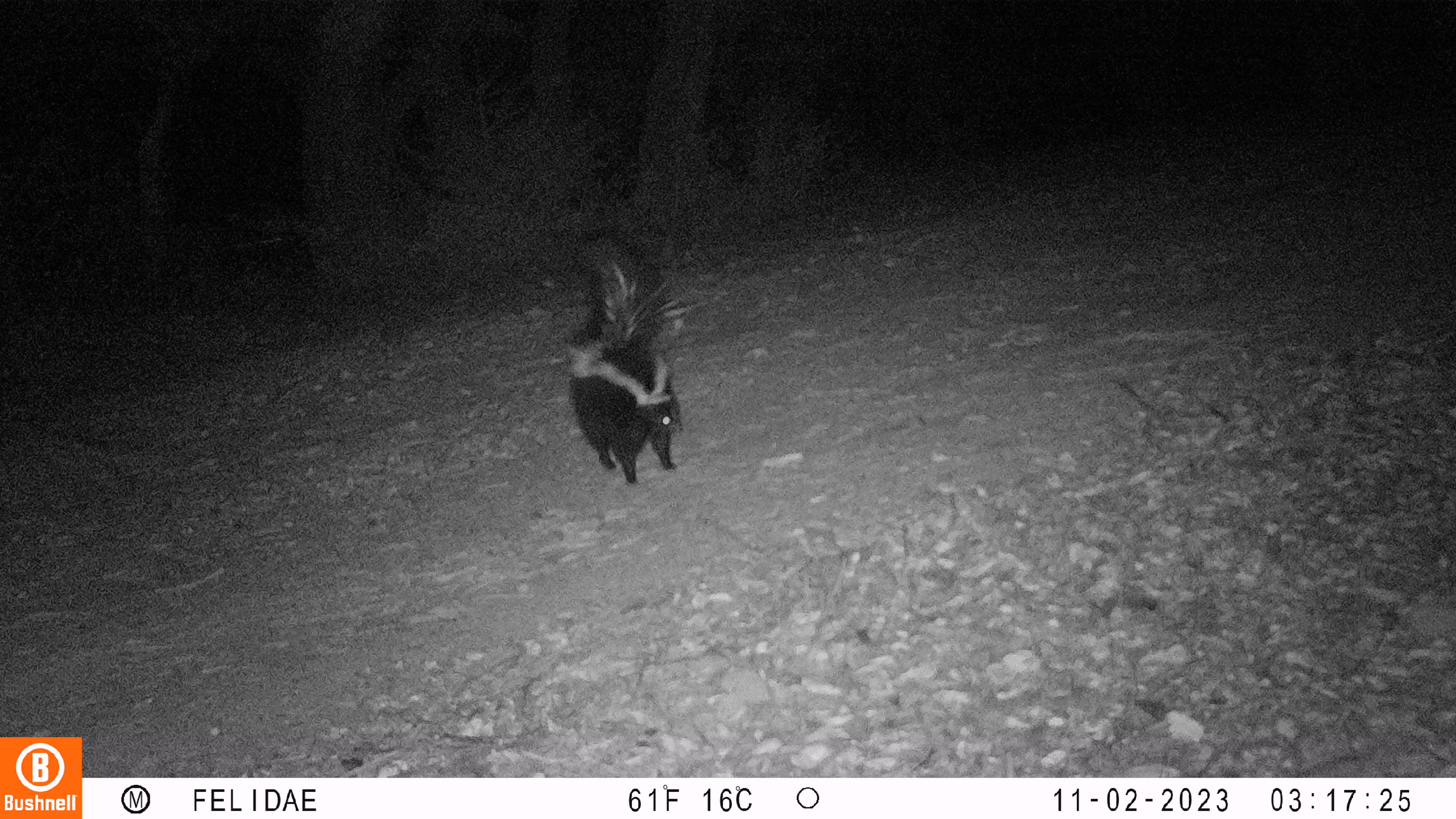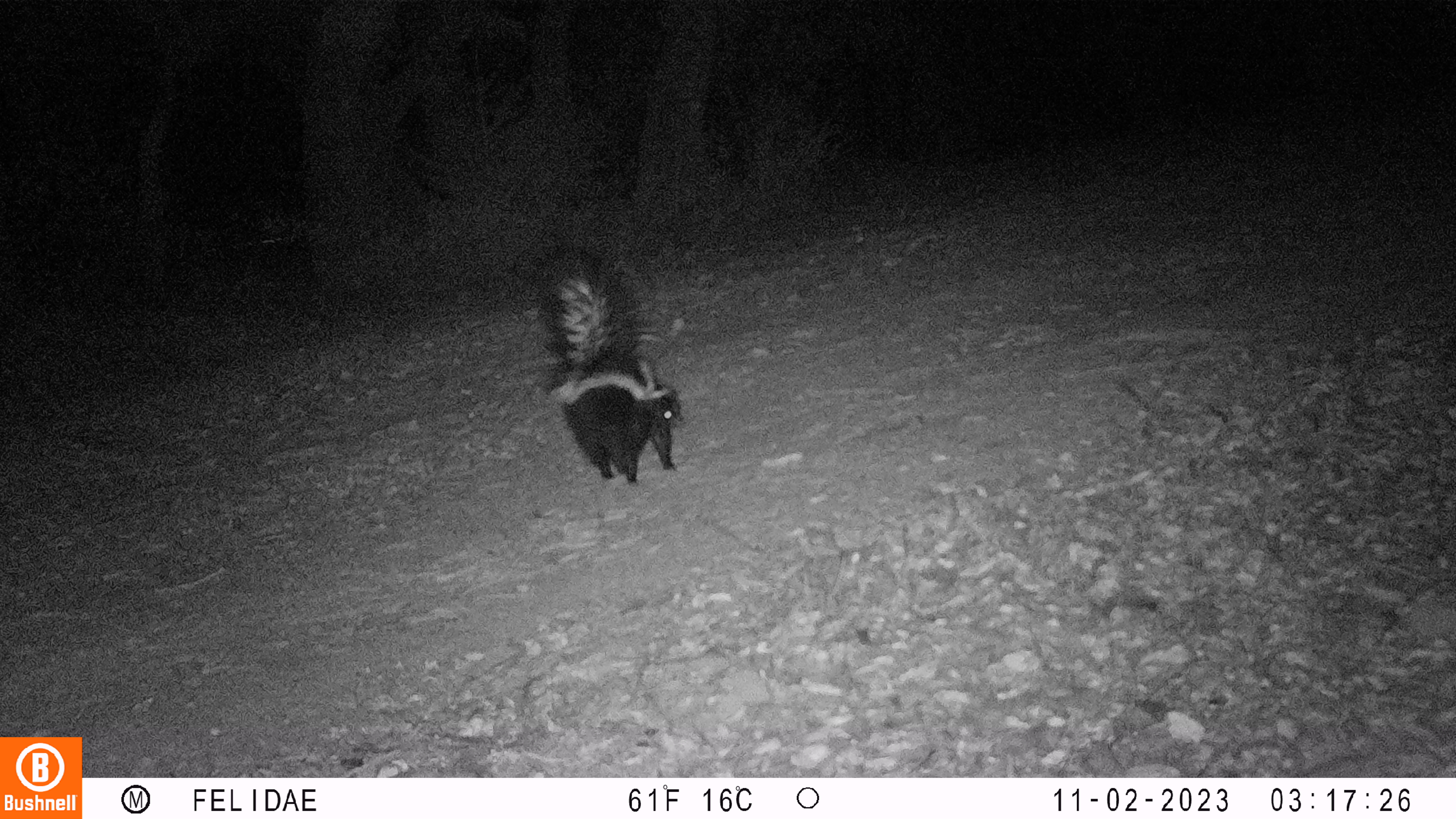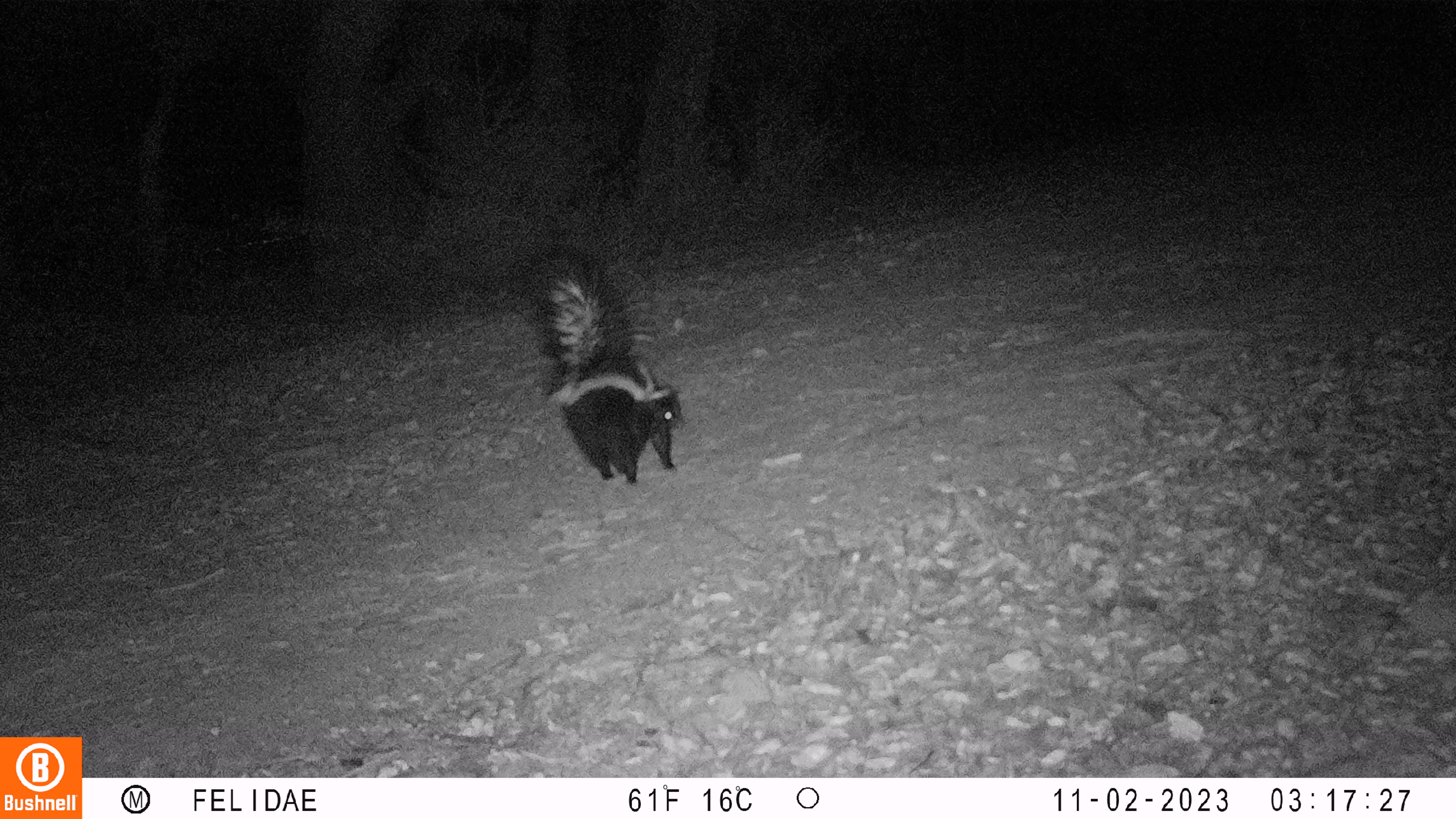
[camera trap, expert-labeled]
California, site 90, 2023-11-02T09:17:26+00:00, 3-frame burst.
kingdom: Animalia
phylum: Chordata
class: Mammalia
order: Carnivora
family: Mephitidae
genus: Mephitis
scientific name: Mephitis mephitis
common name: striped skunk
Striped skunk (Mephitis mephitis).